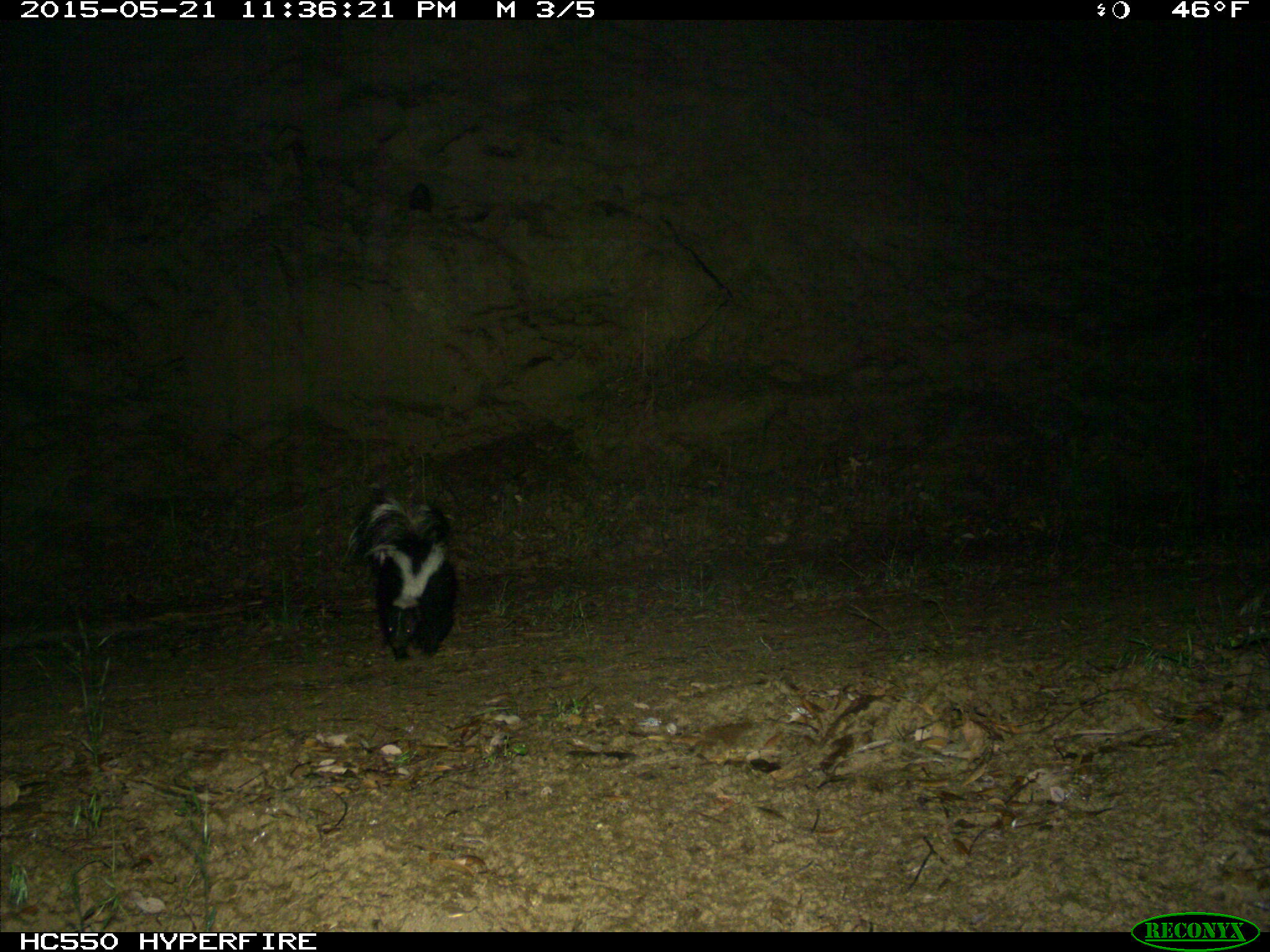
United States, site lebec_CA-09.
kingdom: Animalia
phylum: Chordata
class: Mammalia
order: Carnivora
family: Mephitidae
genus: Mephitis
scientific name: Mephitis mephitis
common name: striped skunk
Mephitis mephitis (striped skunk).